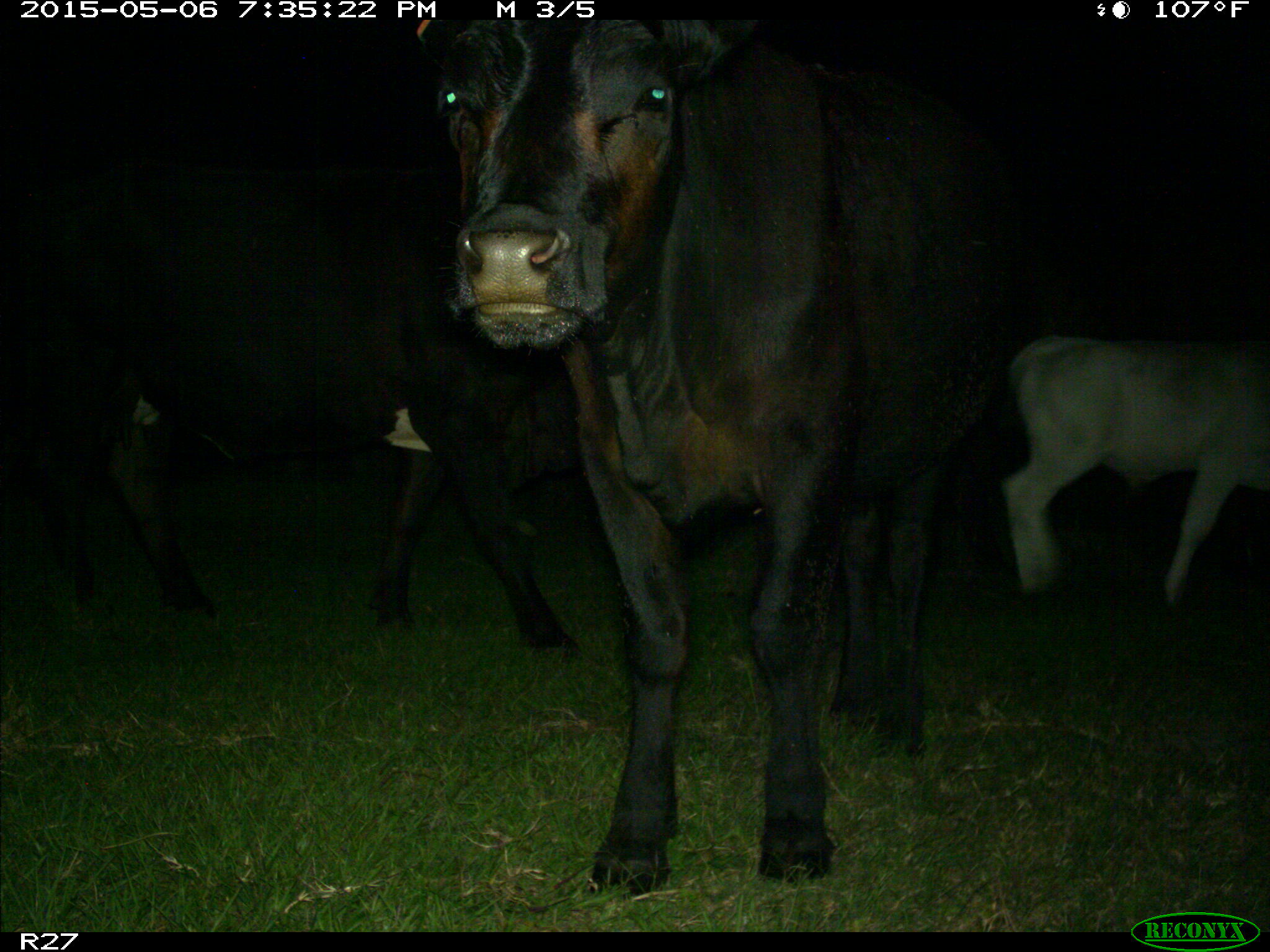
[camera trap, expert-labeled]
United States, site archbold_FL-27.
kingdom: Animalia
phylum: Chordata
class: Mammalia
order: Artiodactyla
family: Bovidae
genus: Bos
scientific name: Bos taurus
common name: domestic cow